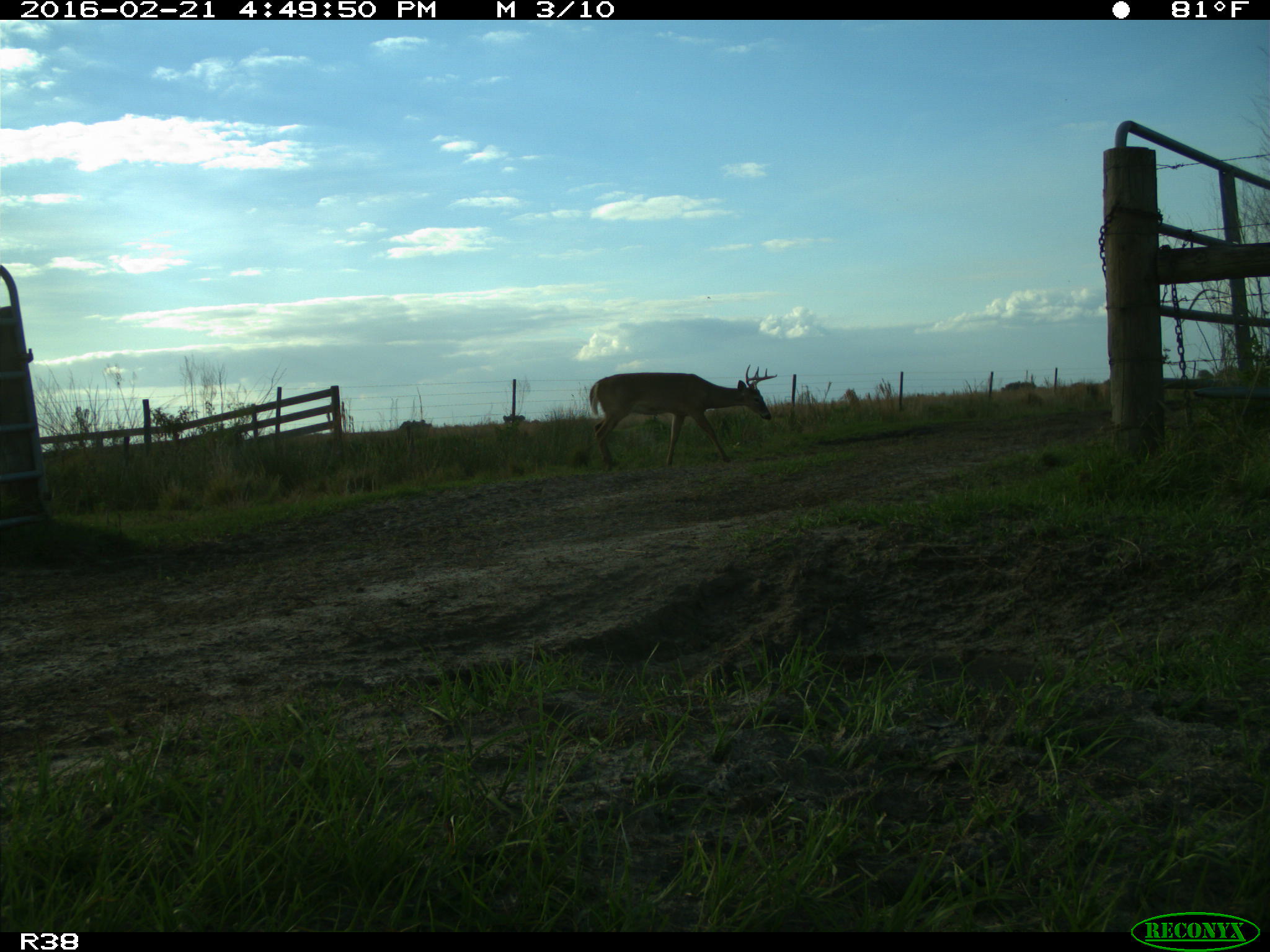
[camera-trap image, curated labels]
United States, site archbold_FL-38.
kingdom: Animalia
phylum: Chordata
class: Mammalia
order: Artiodactyla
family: Cervidae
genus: Odocoileus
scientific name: Odocoileus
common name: deer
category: unidentified deer